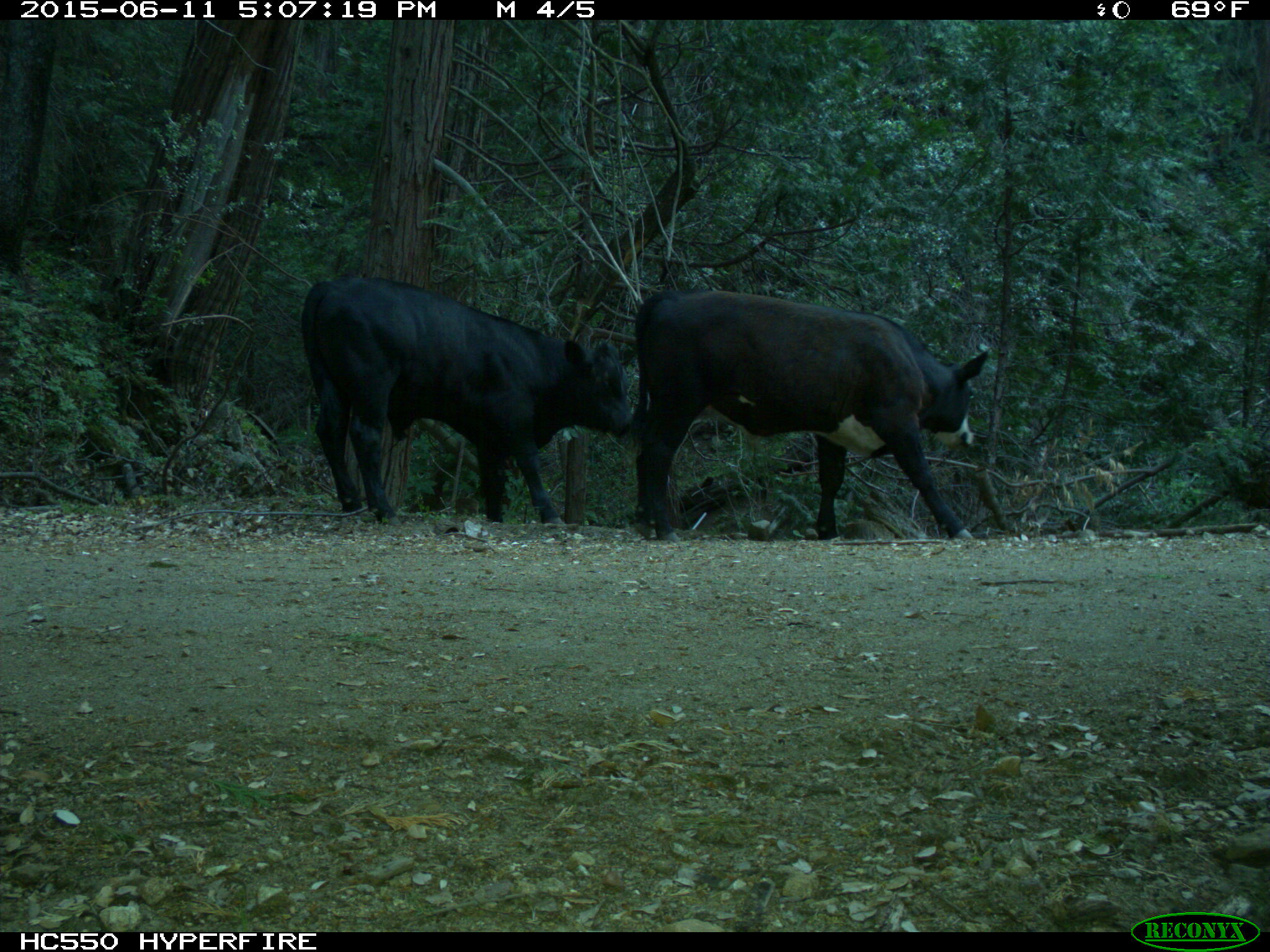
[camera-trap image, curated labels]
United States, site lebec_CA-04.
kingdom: Animalia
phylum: Chordata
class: Mammalia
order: Artiodactyla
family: Bovidae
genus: Bos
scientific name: Bos taurus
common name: domestic cow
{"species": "Bos taurus (domestic cow)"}